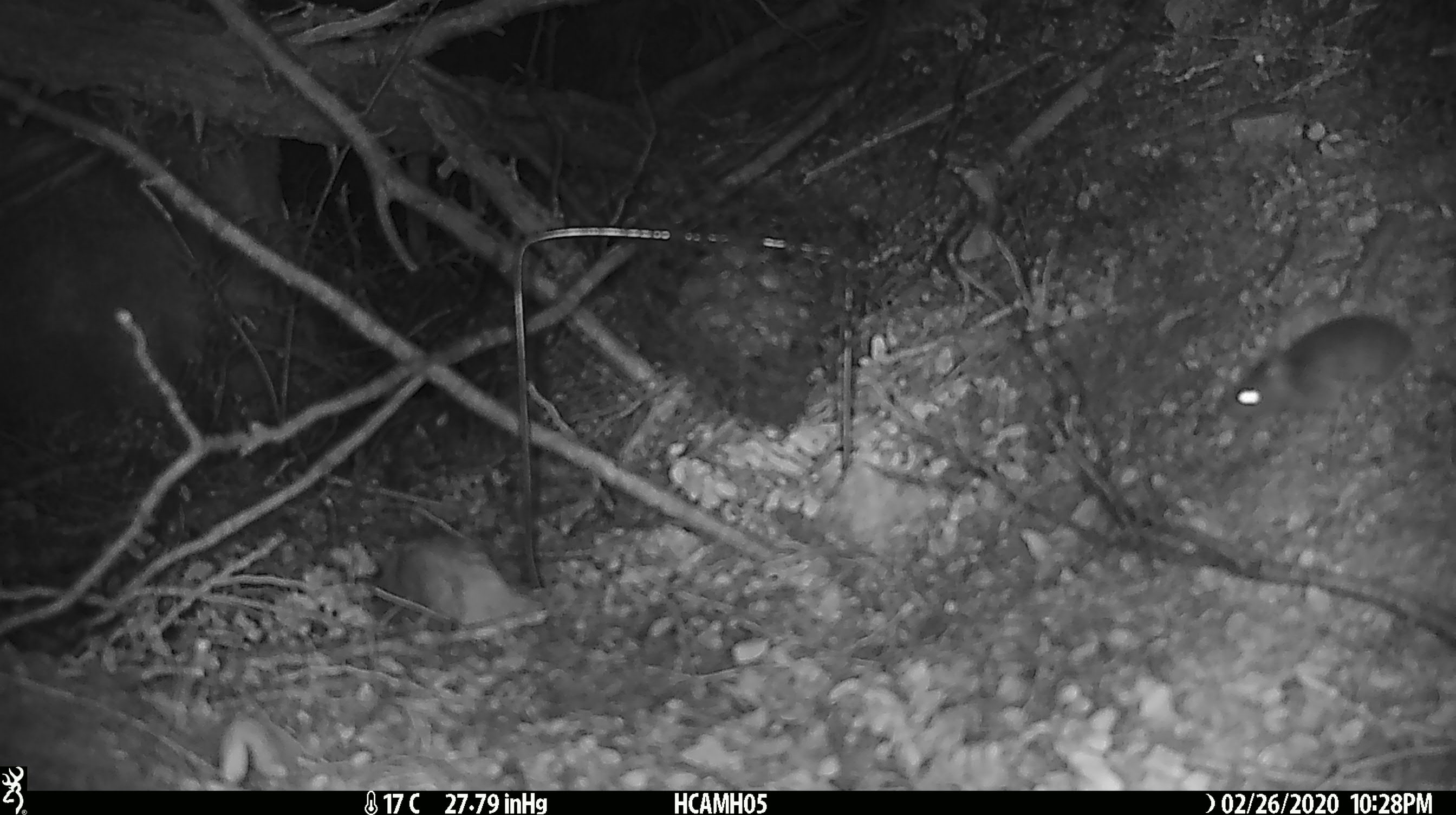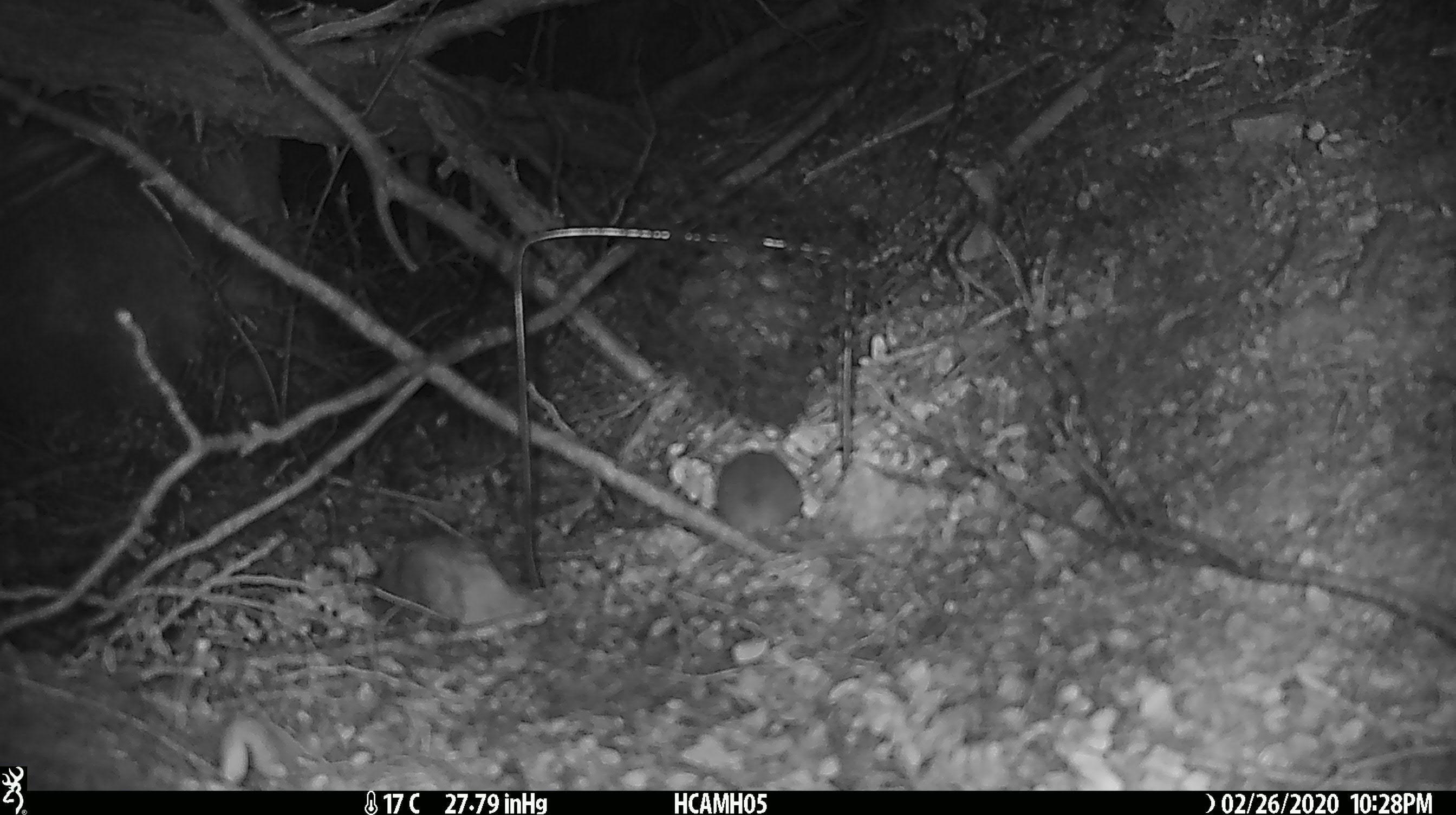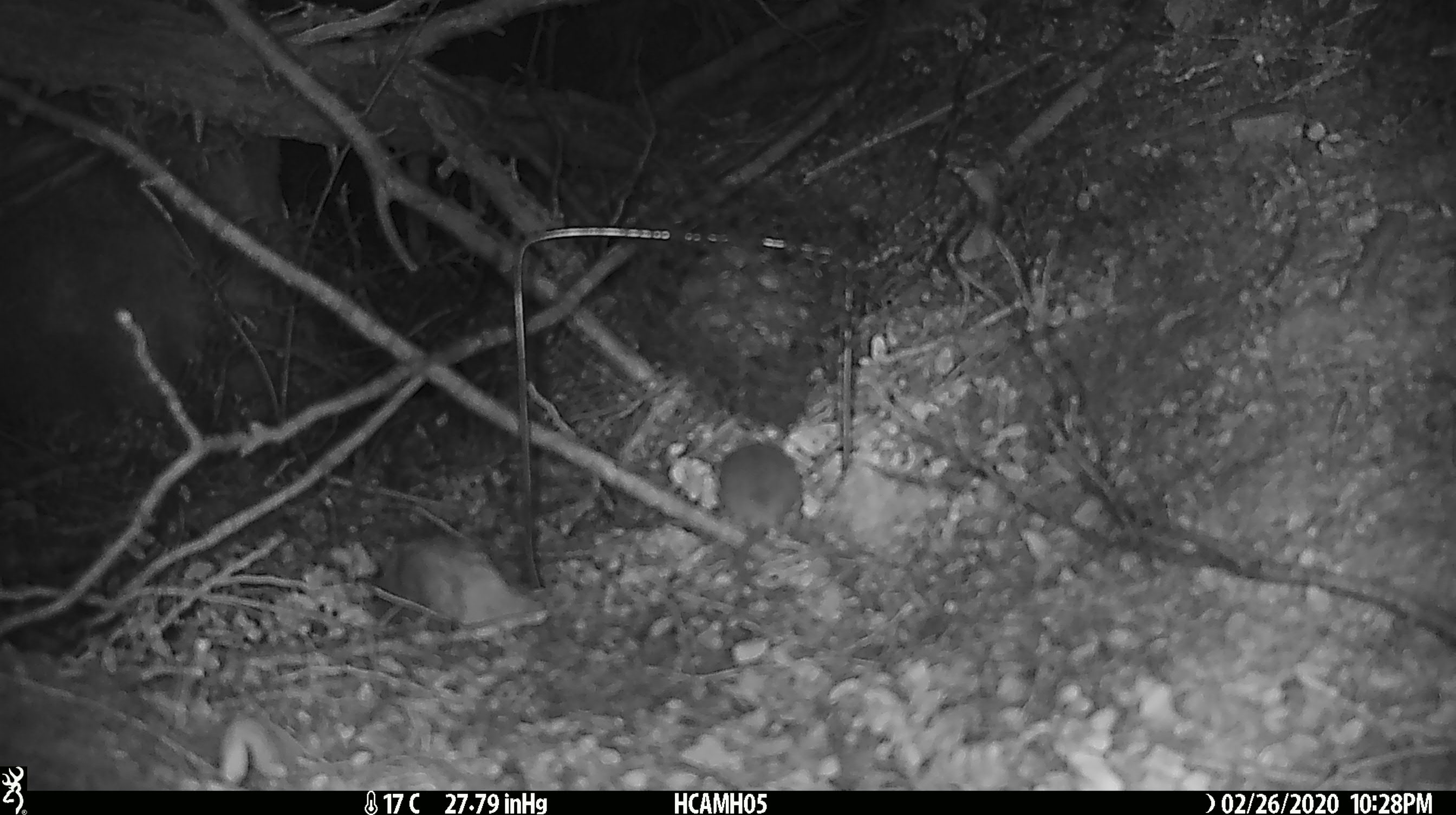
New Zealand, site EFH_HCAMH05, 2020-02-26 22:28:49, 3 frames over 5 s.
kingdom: Animalia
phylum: Chordata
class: Mammalia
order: Rodentia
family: Muridae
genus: Mus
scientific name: Mus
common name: mouse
Mouse (Mus).